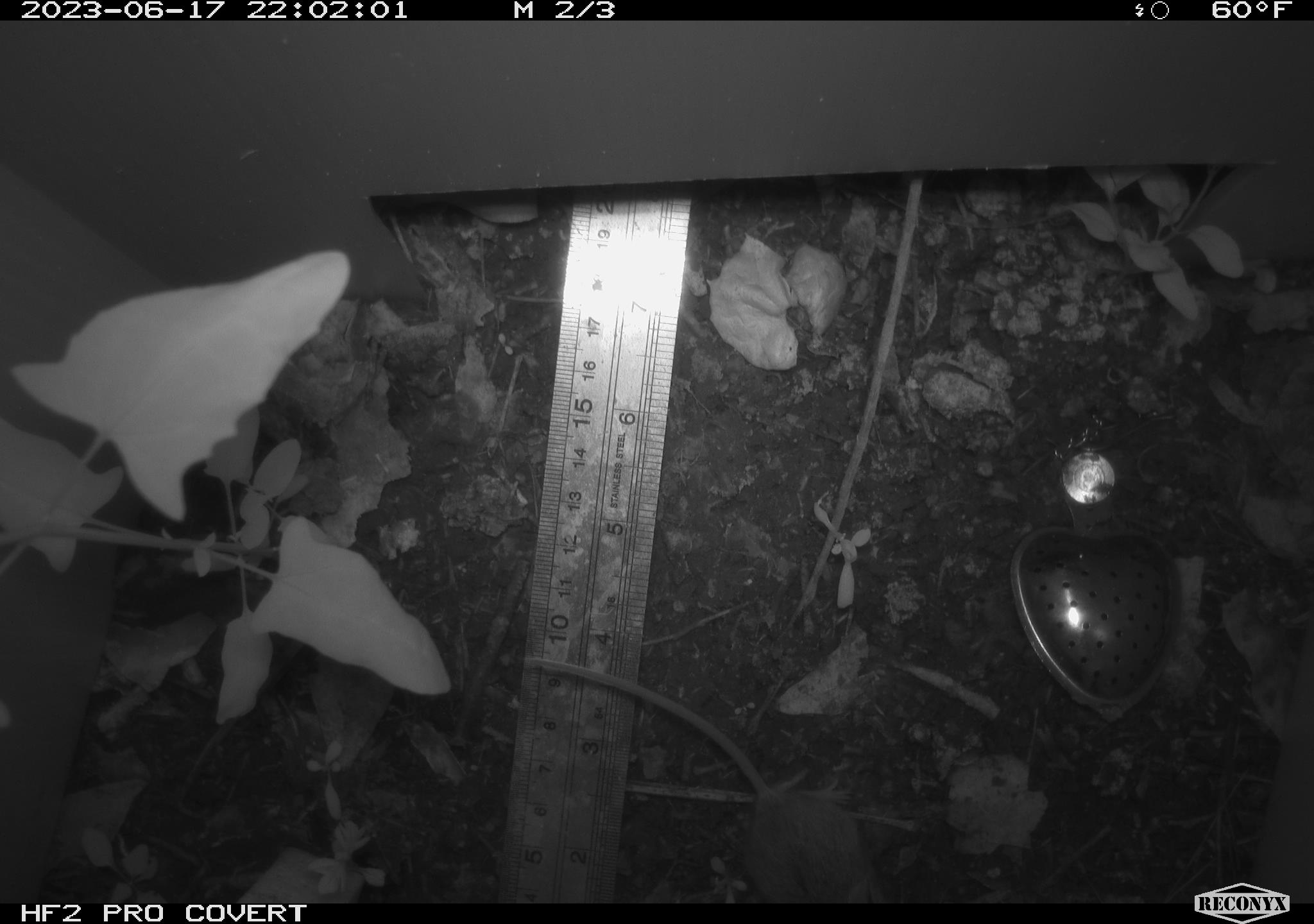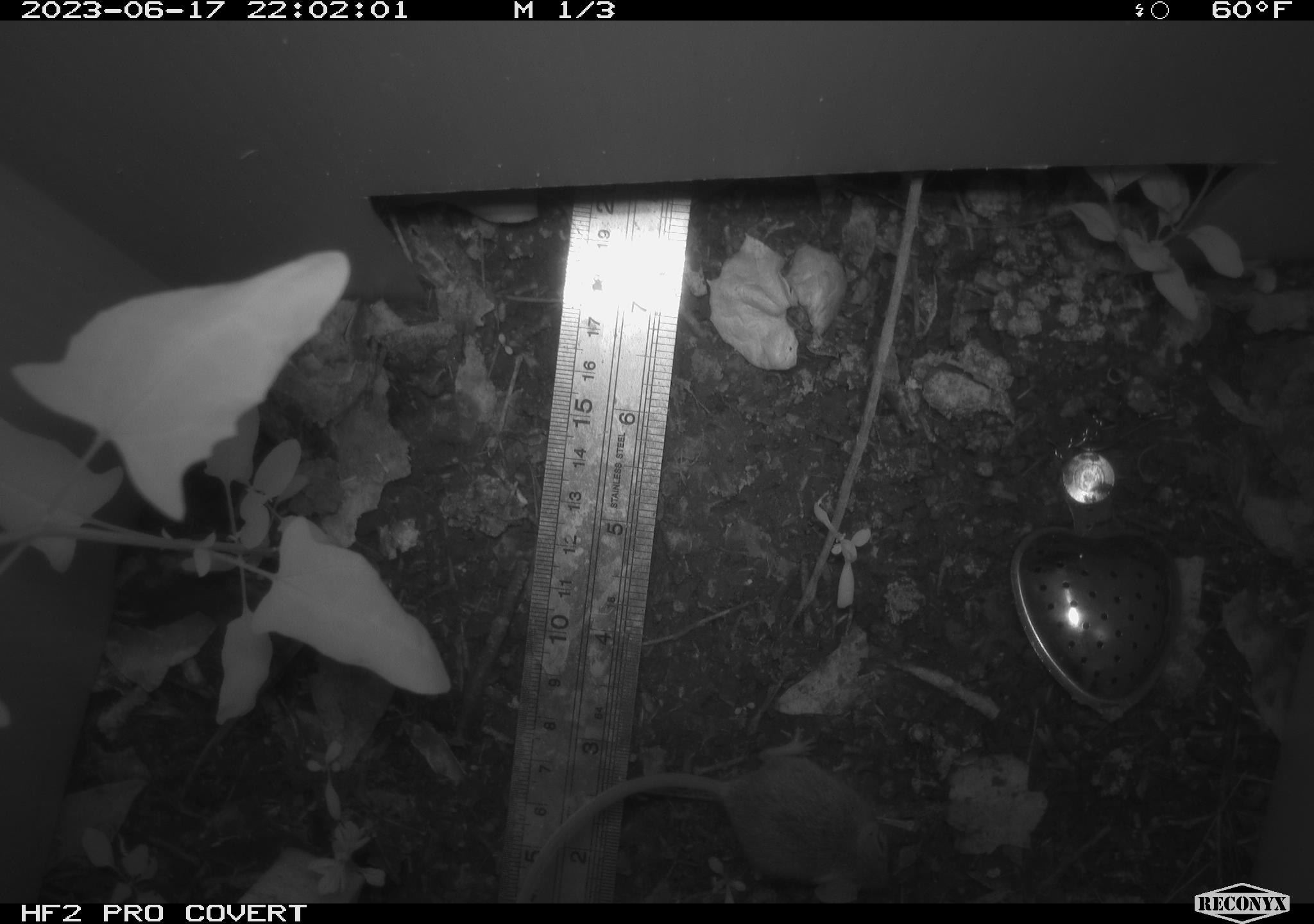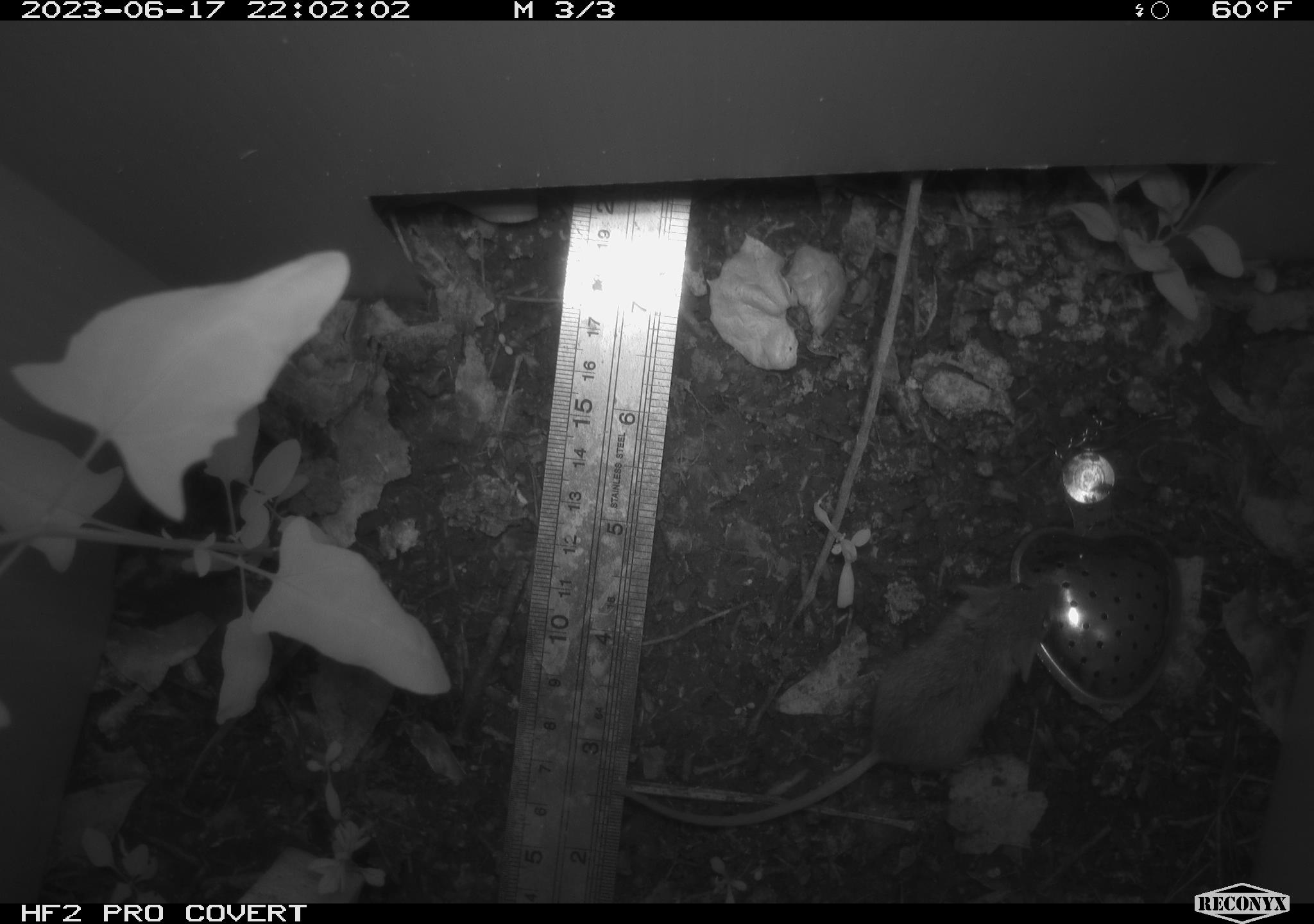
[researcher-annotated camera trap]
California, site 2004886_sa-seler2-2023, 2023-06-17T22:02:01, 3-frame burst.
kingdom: Animalia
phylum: Chordata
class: Mammalia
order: Rodentia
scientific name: Rodentia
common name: mouse species